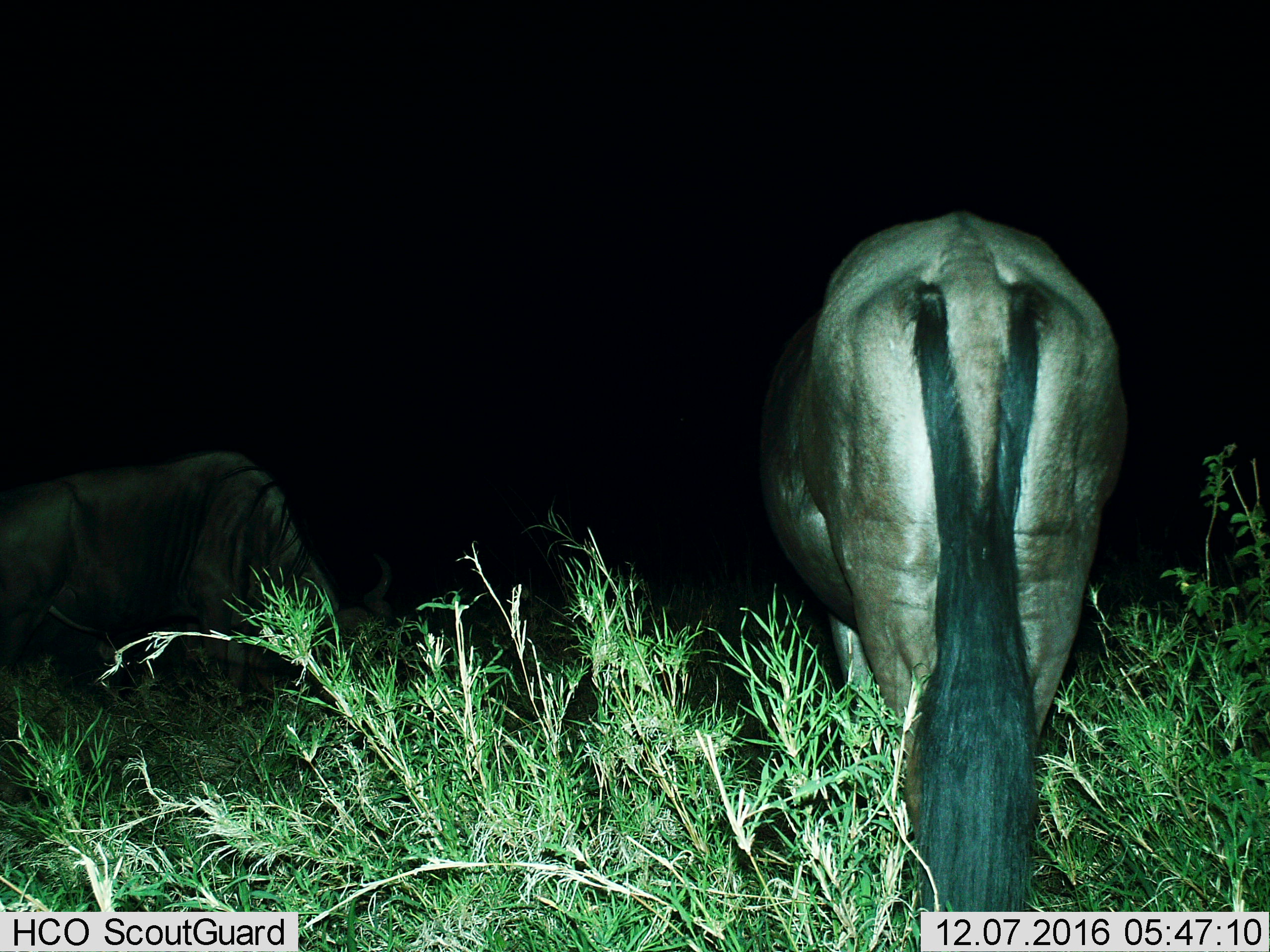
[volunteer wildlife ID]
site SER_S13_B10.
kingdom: Animalia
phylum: Chordata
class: Mammalia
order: Artiodactyla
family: Bovidae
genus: Connochaetes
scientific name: Connochaetes taurinus taurinus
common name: blue wildebeest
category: wildebeestblue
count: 2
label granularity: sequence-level